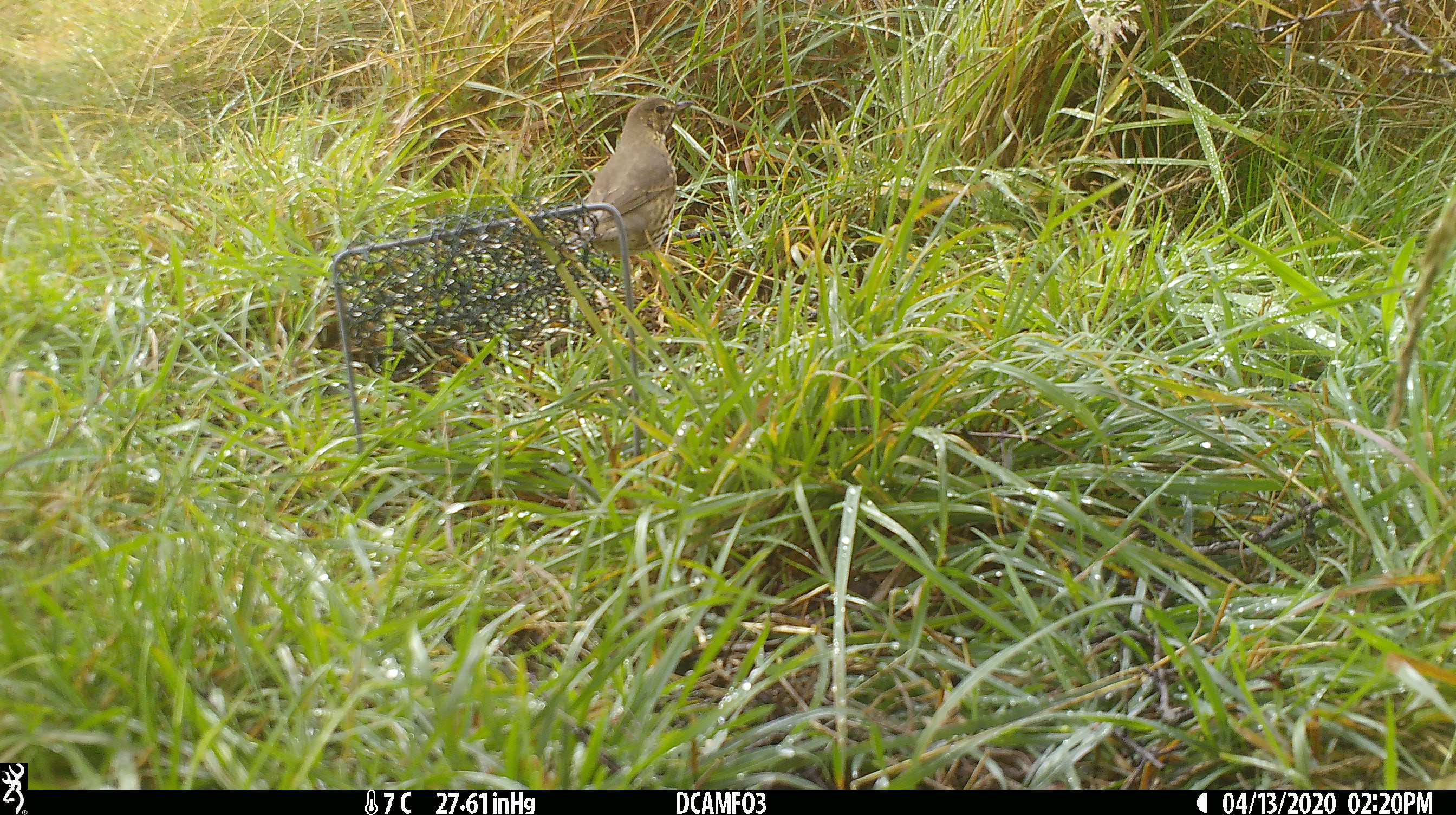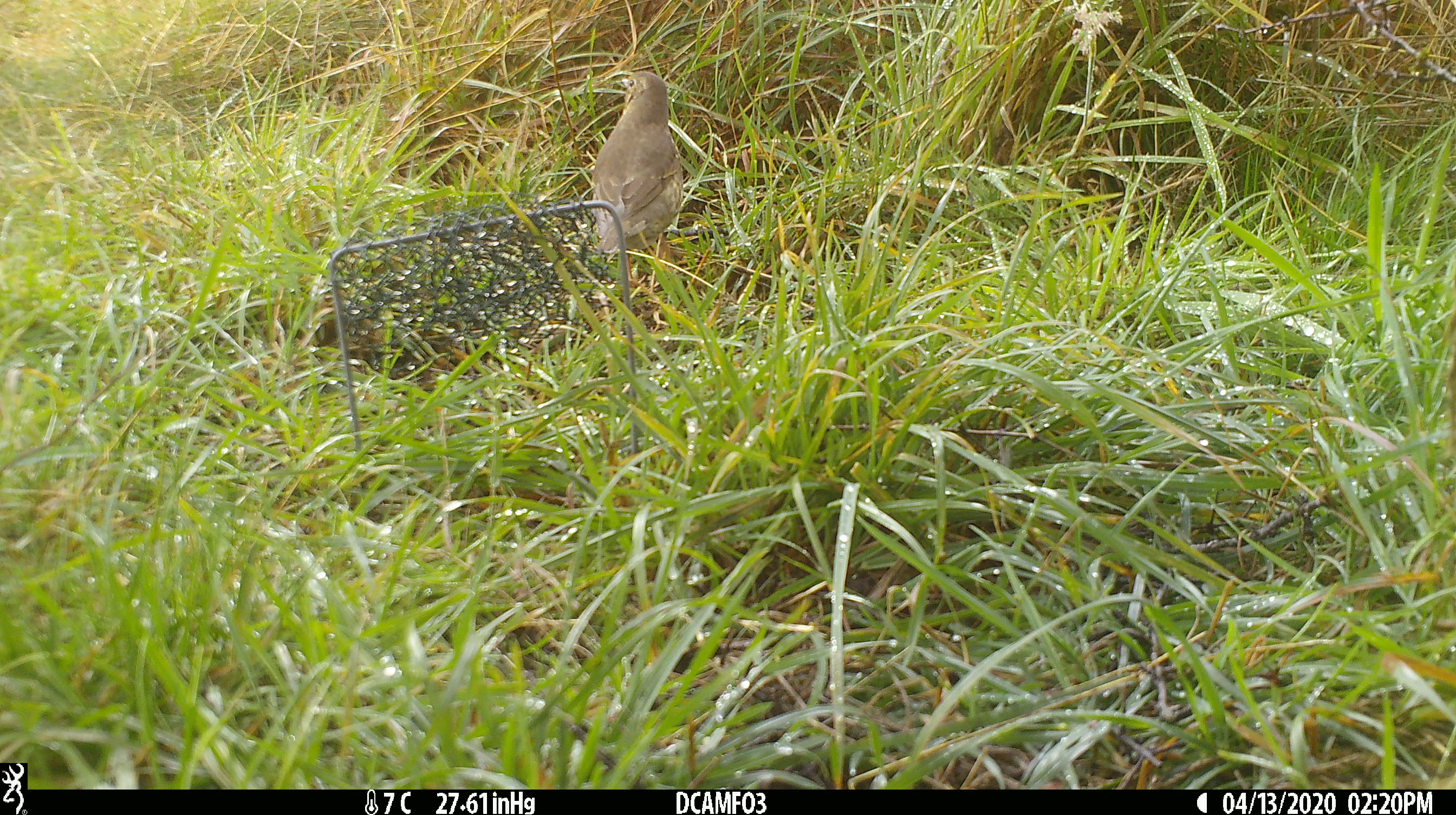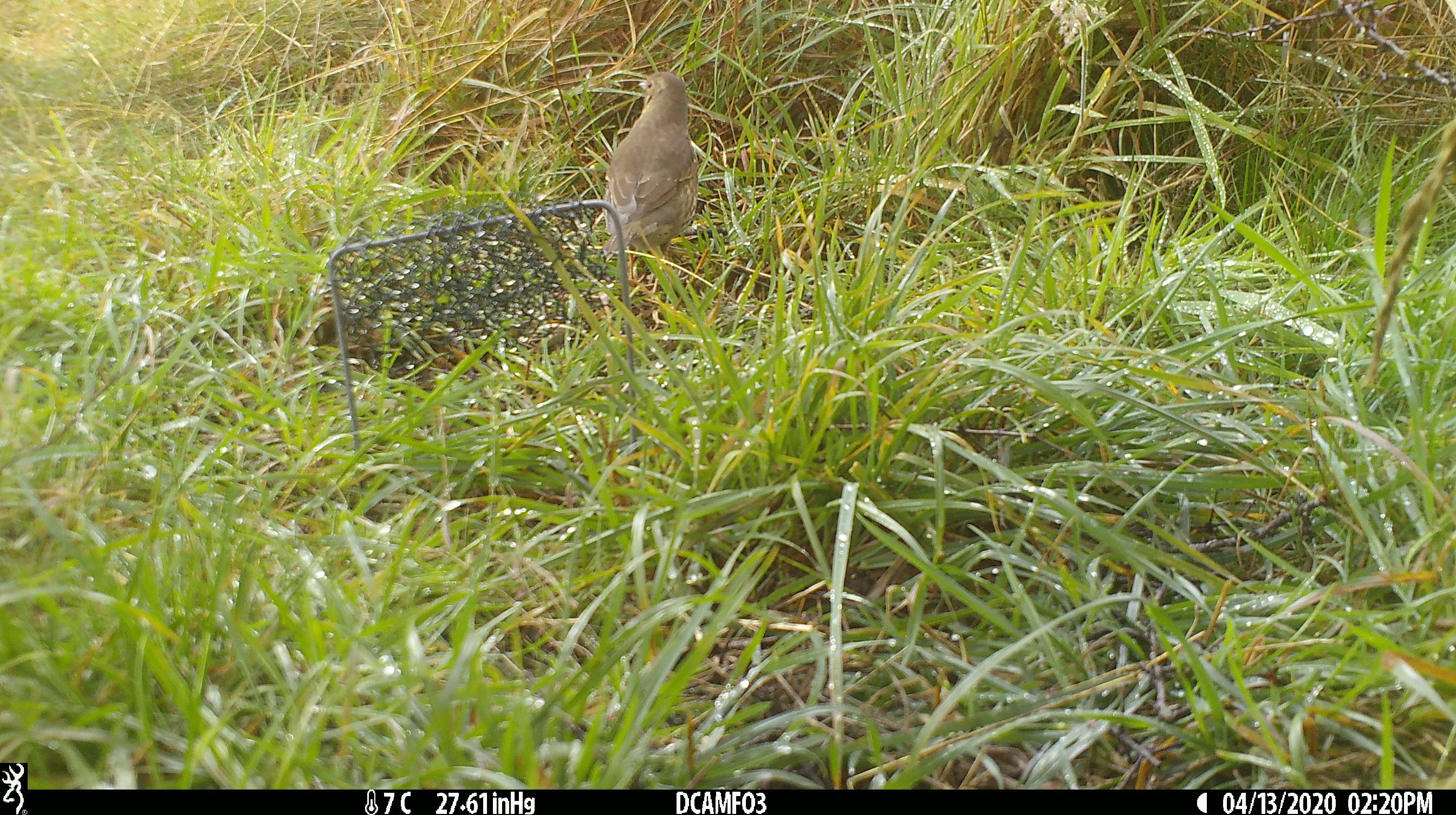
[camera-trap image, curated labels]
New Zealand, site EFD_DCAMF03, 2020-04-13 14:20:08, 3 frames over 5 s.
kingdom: Animalia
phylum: Chordata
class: Aves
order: Passeriformes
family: Turdidae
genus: Turdus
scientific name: Turdus philomelos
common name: song thrush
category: thrush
Thrush (song thrush) (Turdus philomelos).